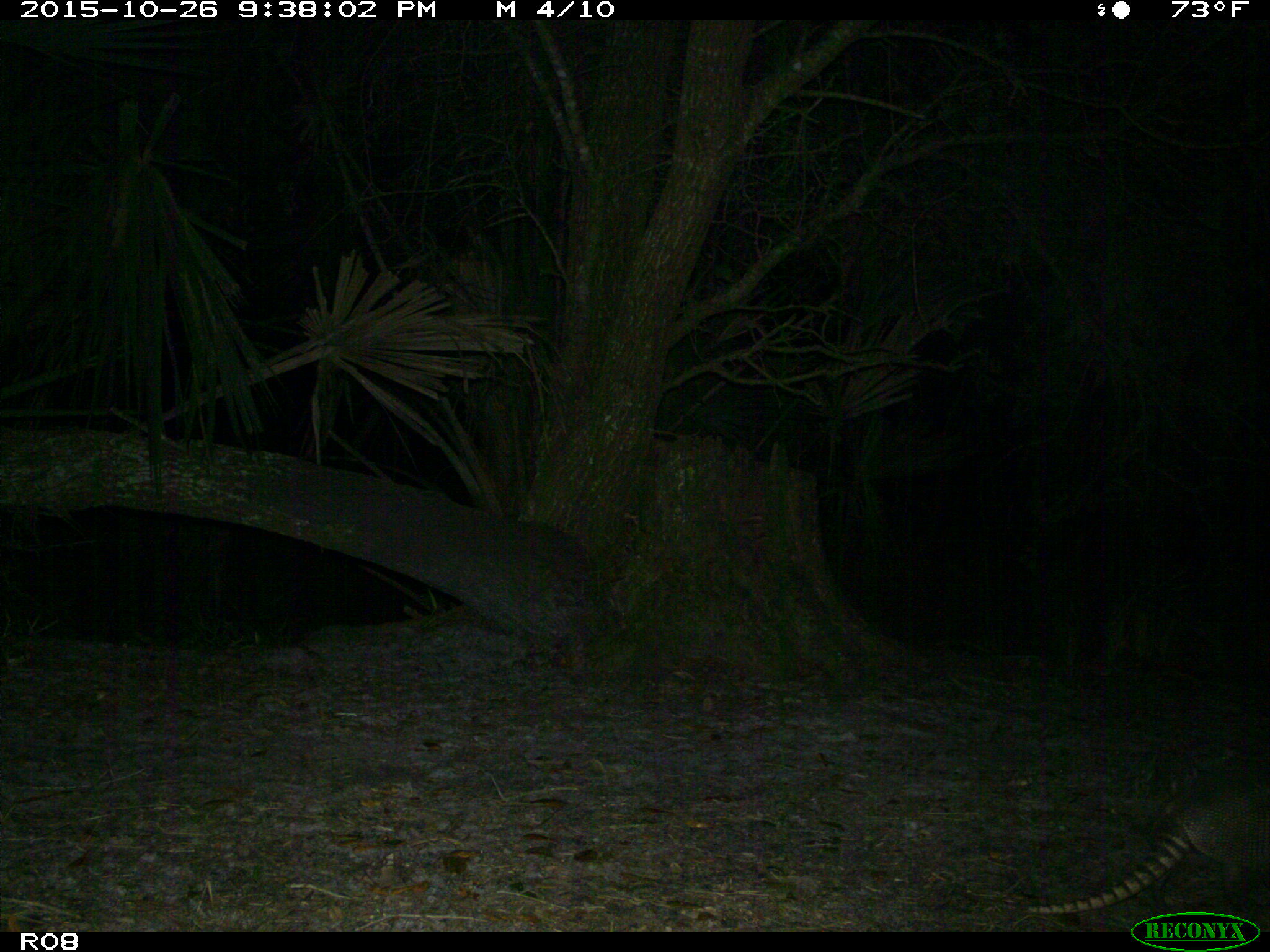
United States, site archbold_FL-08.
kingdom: Animalia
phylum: Chordata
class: Mammalia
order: Cingulata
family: Dasypodidae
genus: Dasypus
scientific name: Dasypus novemcinctus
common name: nine-banded armadillo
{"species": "Dasypus novemcinctus (nine-banded armadillo)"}